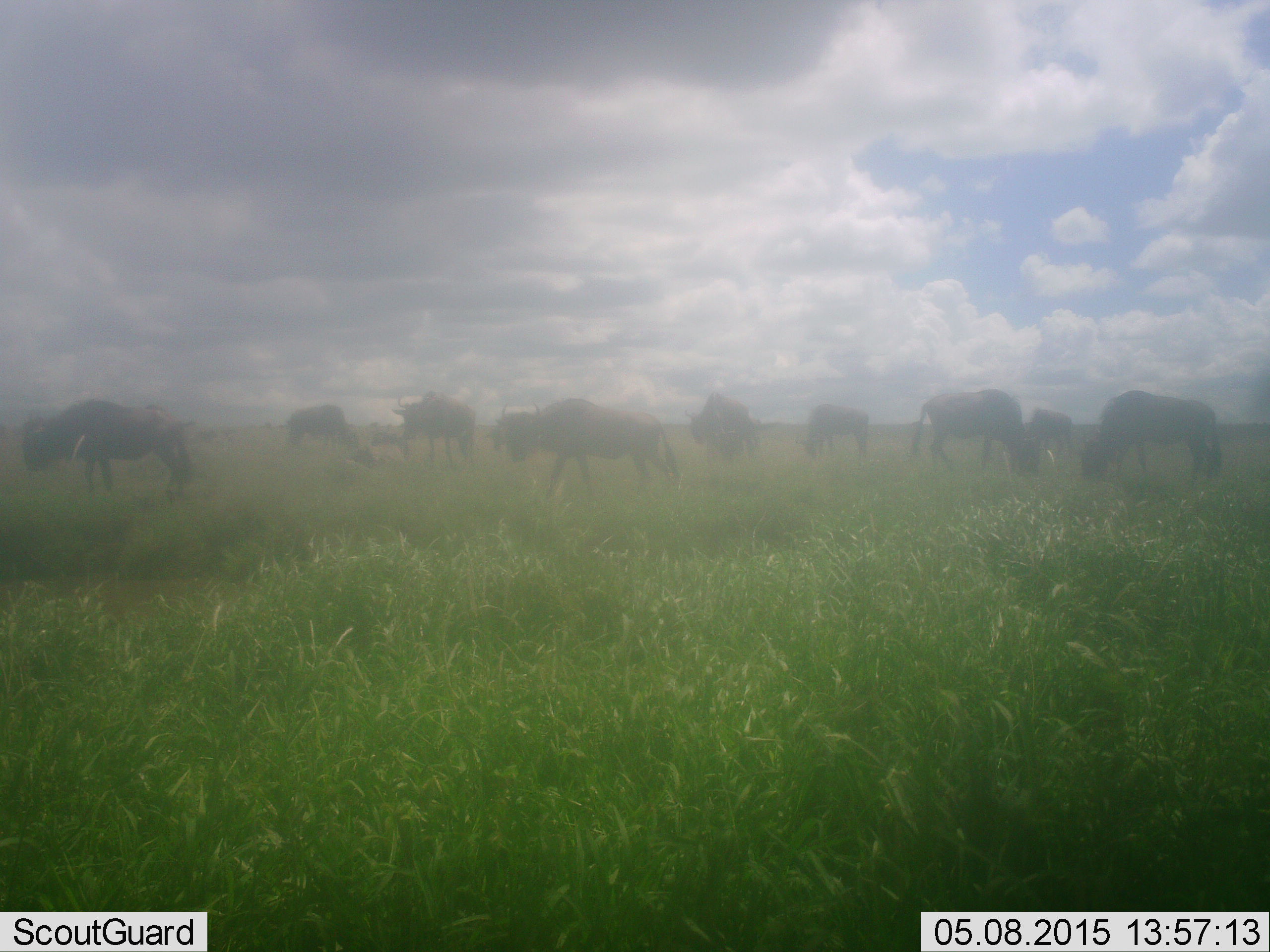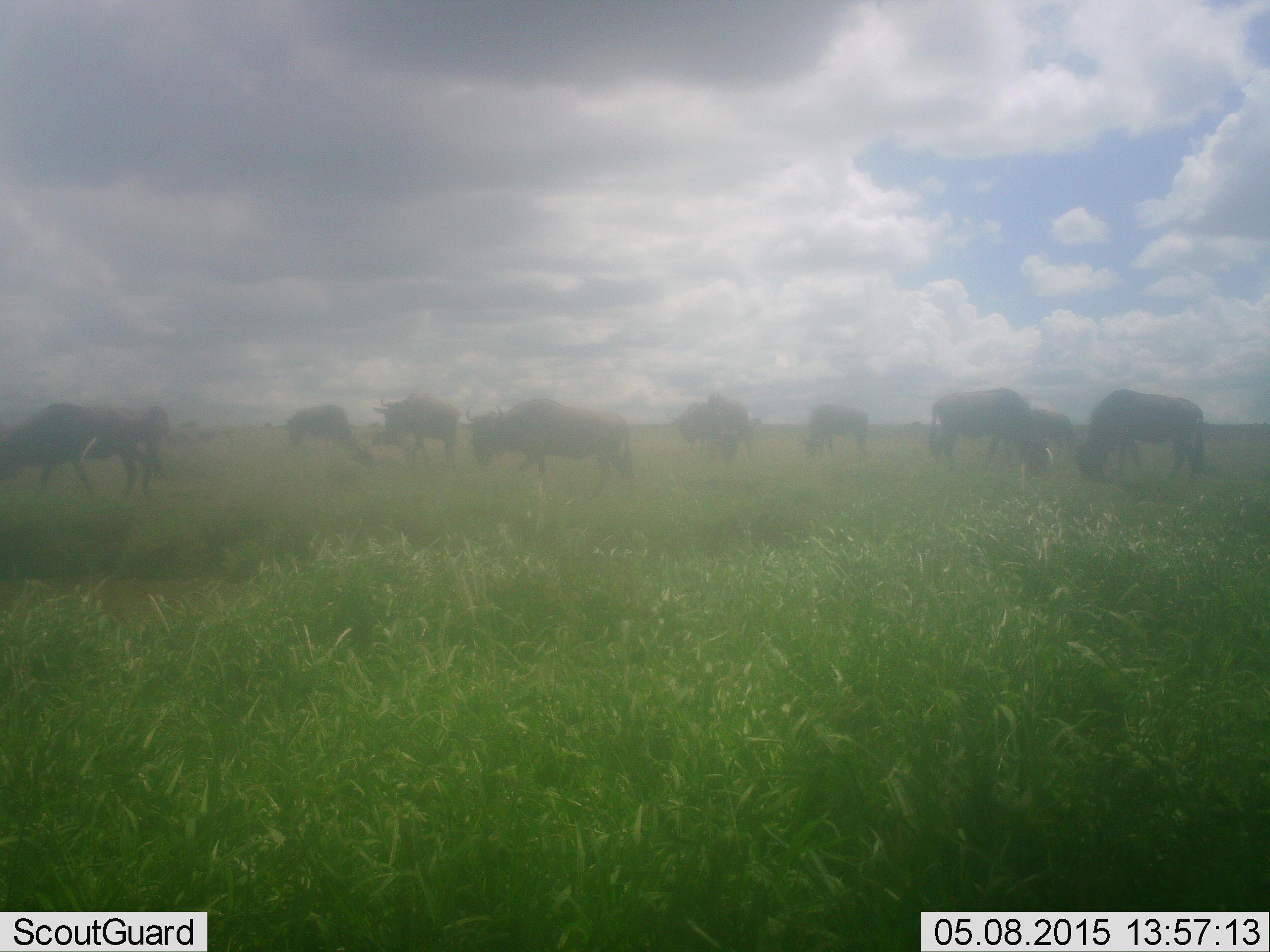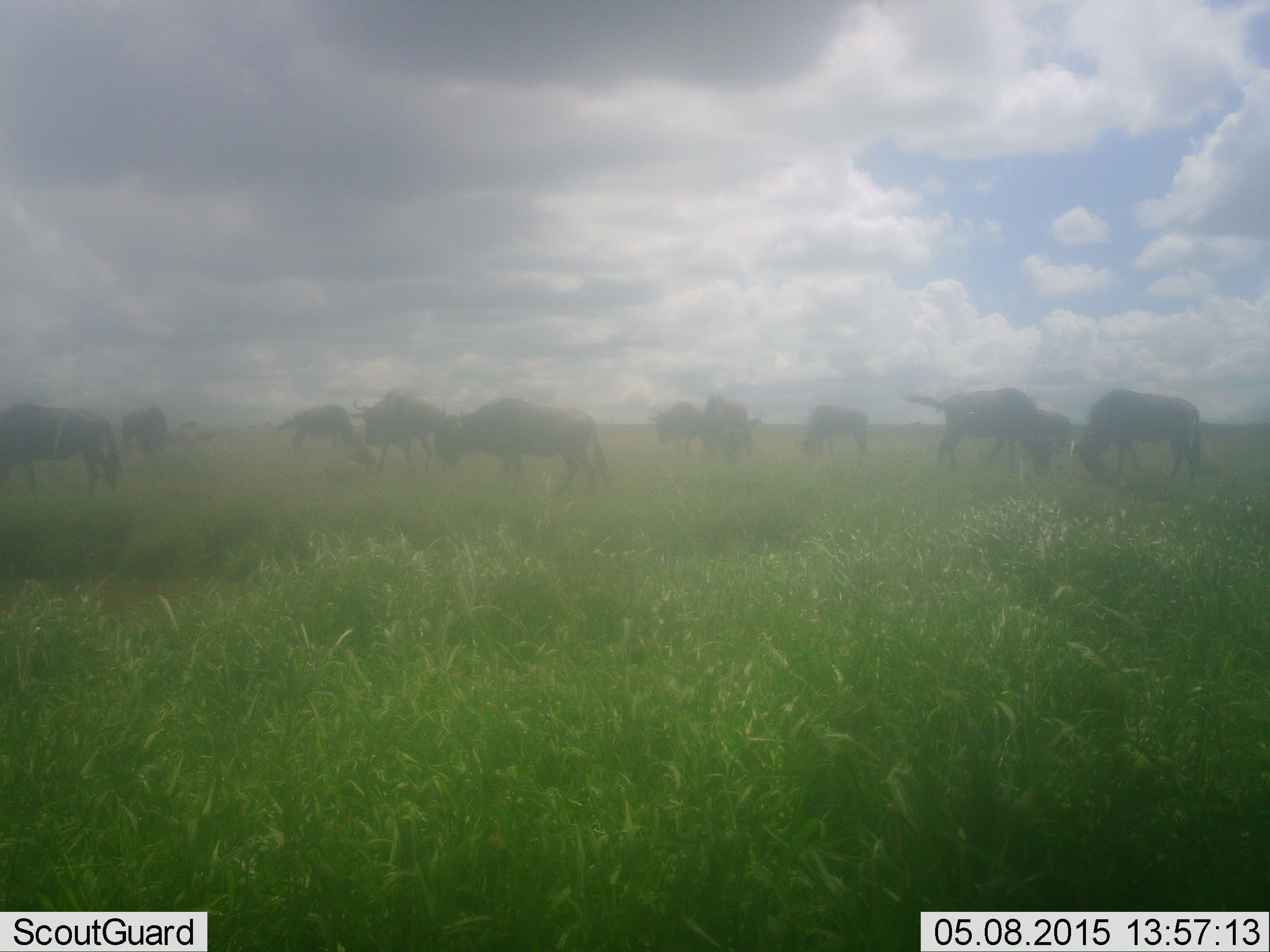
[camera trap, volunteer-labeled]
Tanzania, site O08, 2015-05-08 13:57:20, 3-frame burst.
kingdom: Animalia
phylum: Chordata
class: Mammalia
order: Artiodactyla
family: Bovidae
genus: Connochaetes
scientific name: Connochaetes taurinus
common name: blue wildebeest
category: wildebeest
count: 11-50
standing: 70%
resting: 10%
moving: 60%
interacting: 0%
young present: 0%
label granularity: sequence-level